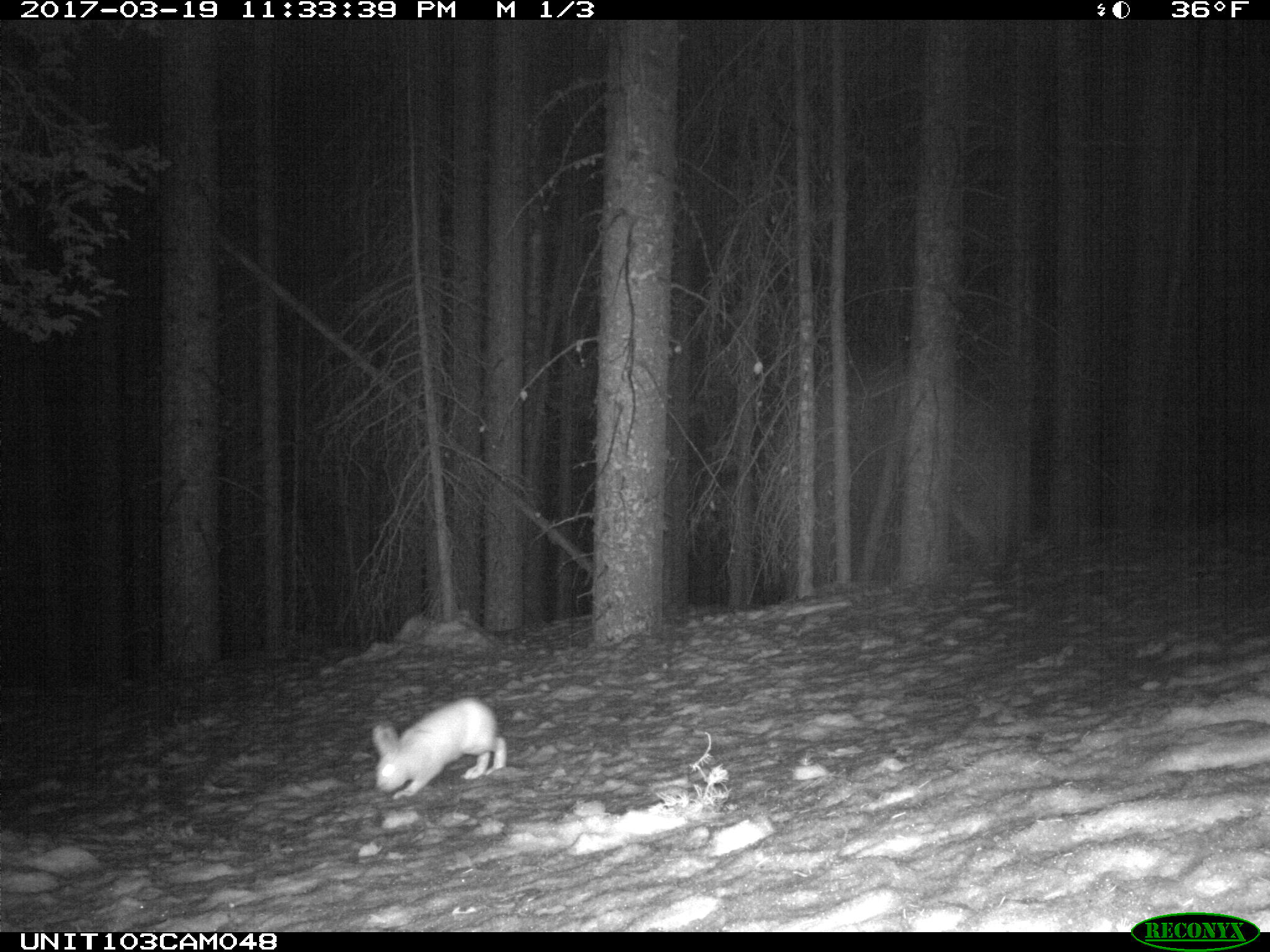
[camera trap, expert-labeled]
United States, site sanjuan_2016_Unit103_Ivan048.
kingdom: Animalia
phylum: Chordata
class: Mammalia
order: Lagomorpha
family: Leporidae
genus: Lepus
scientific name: Lepus americanus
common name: snowshoe hare